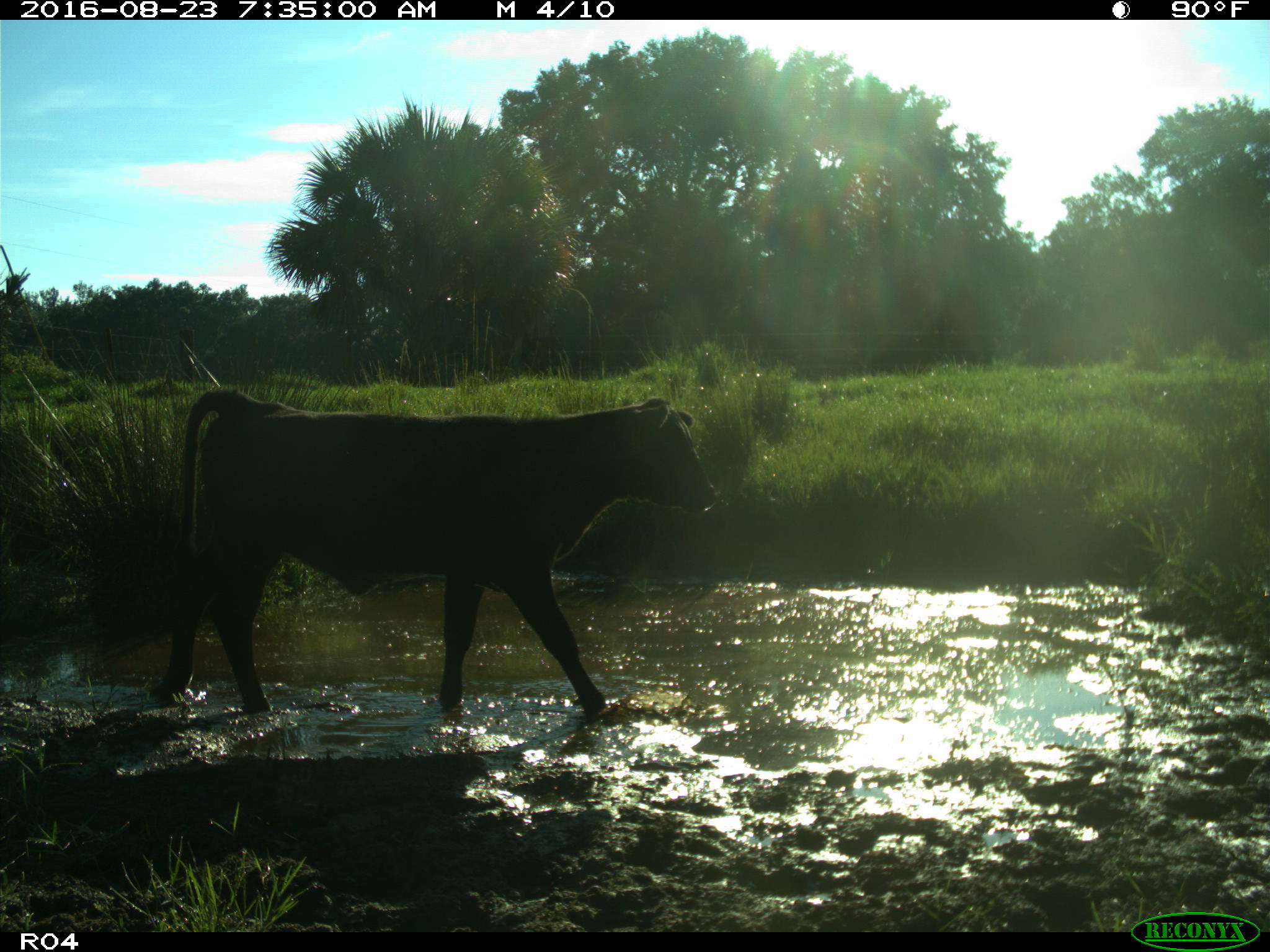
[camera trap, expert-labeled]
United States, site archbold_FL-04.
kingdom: Animalia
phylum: Chordata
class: Mammalia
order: Artiodactyla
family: Bovidae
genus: Bos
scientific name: Bos taurus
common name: domestic cow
Bos taurus (domestic cow).